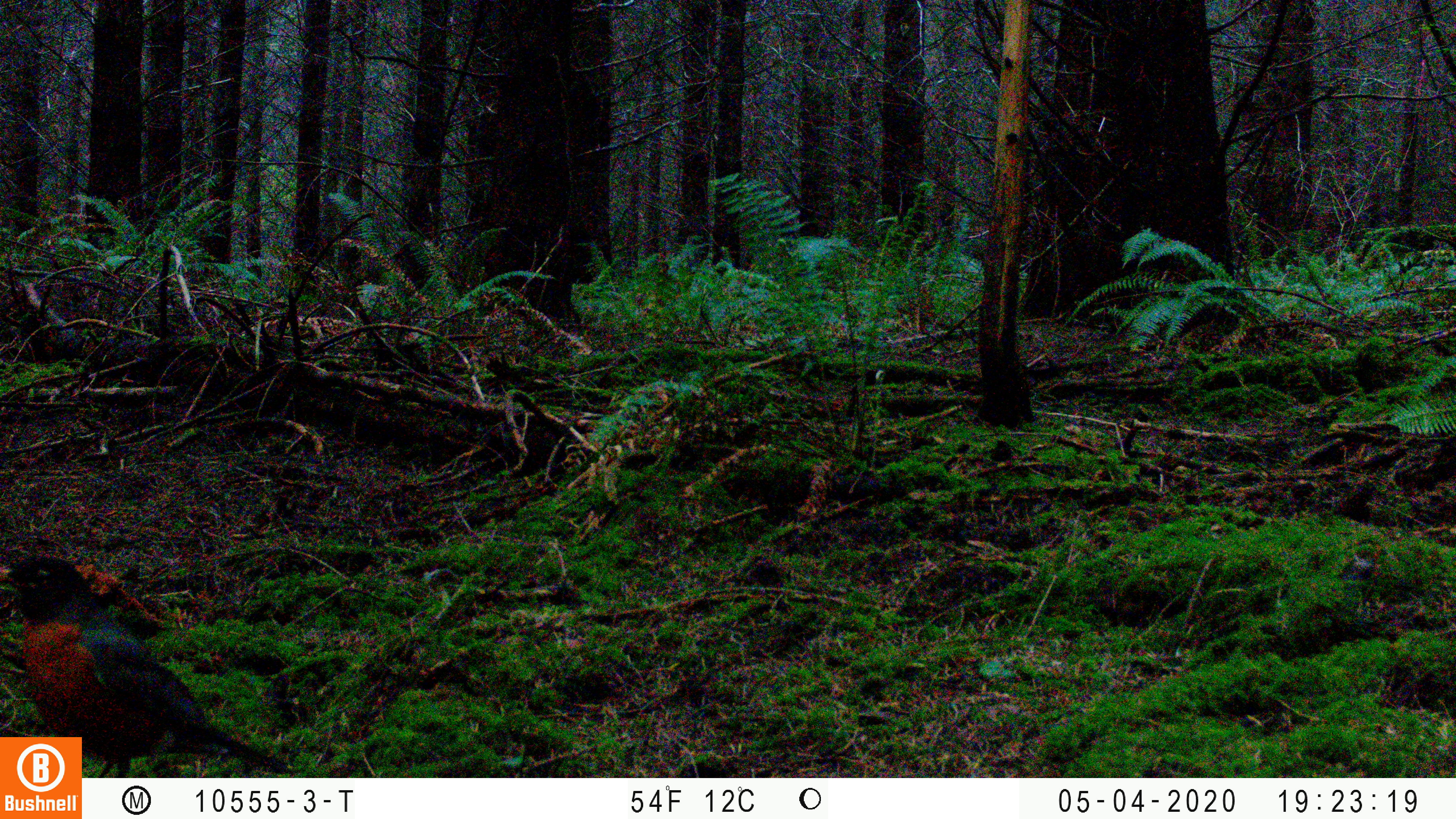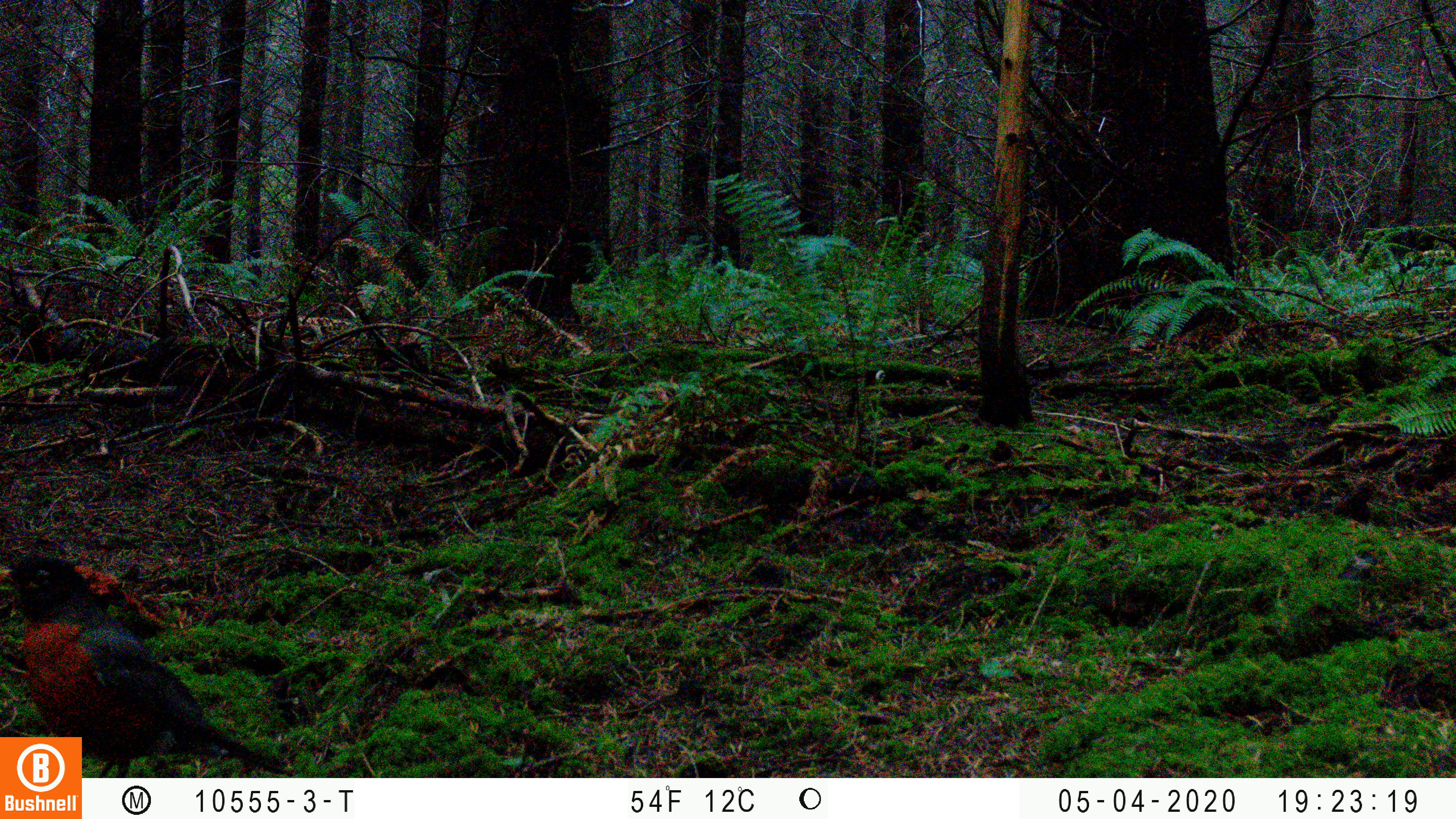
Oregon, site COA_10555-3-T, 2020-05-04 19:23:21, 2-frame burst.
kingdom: Animalia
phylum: Chordata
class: Aves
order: Passeriformes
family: Turdidae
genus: Turdus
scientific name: Turdus migratorius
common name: american robin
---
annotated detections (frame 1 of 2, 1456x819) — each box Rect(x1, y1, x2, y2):
american robin: Rect(5, 531, 221, 730)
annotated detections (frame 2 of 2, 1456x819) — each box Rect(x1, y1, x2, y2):
american robin: Rect(0, 540, 230, 734)